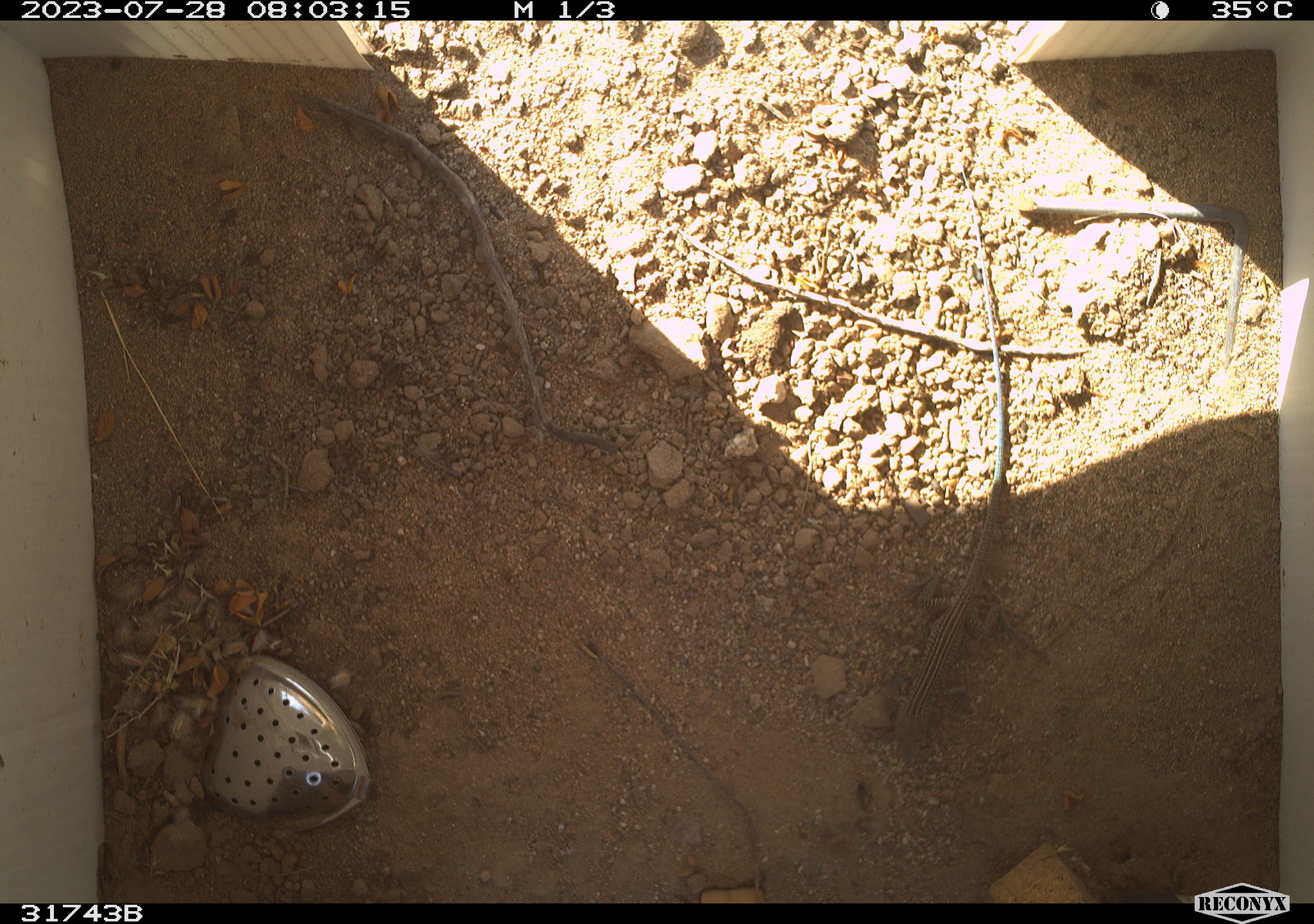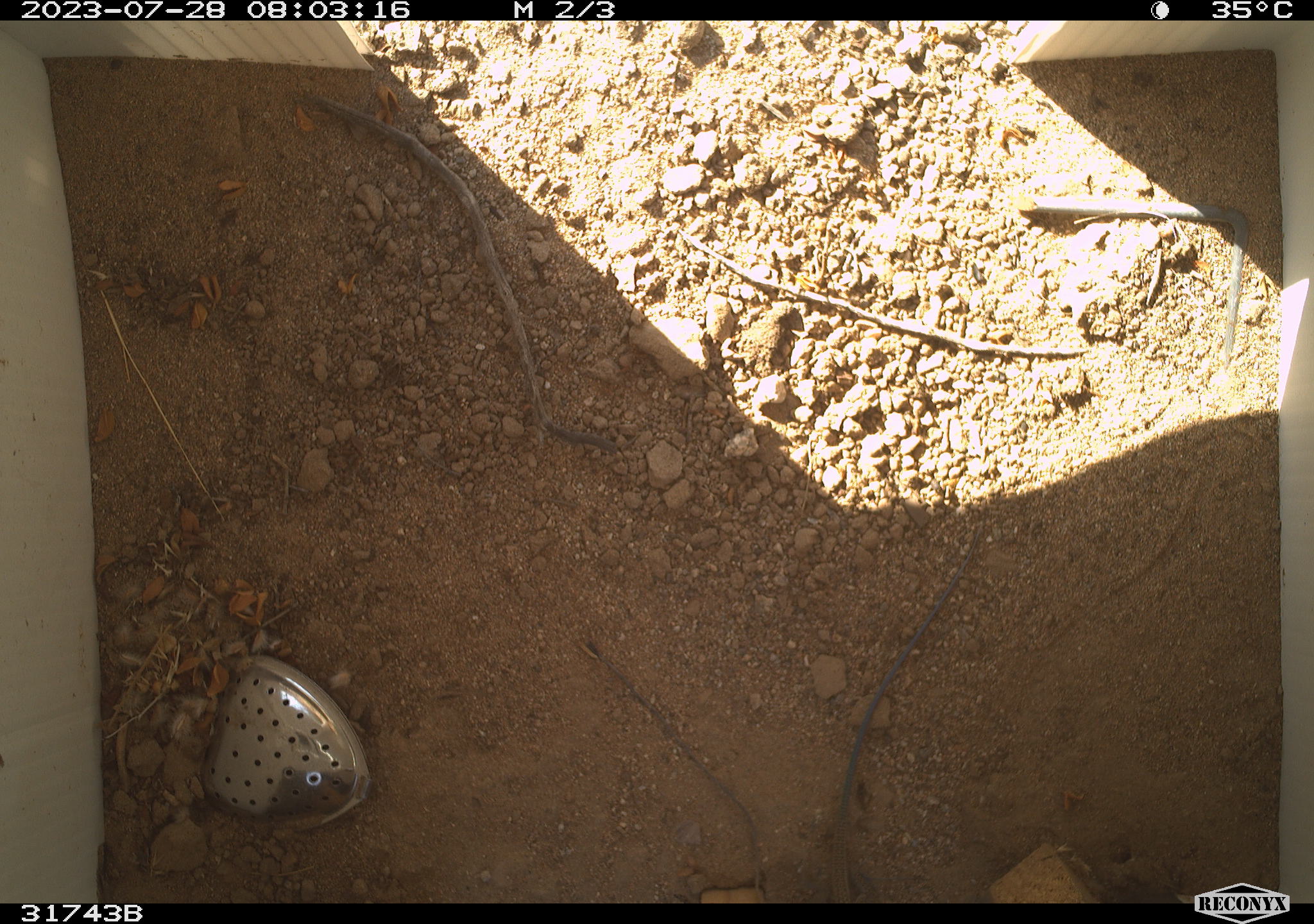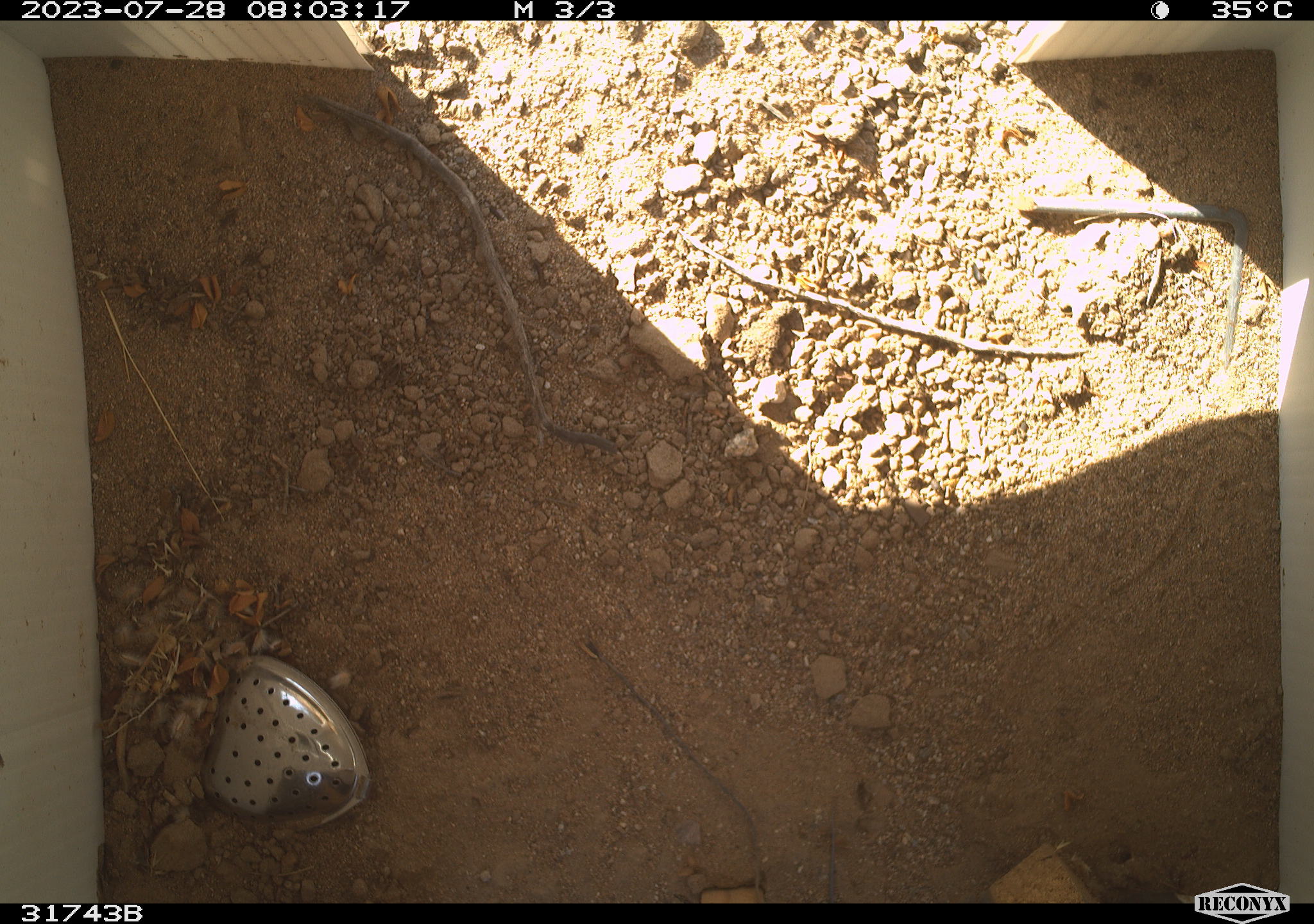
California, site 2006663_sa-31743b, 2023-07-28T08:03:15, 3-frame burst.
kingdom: Animalia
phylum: Chordata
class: Reptilia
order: Squamata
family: Teiidae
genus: Aspidoscelis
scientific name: Aspidoscelis tigris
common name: western whiptail